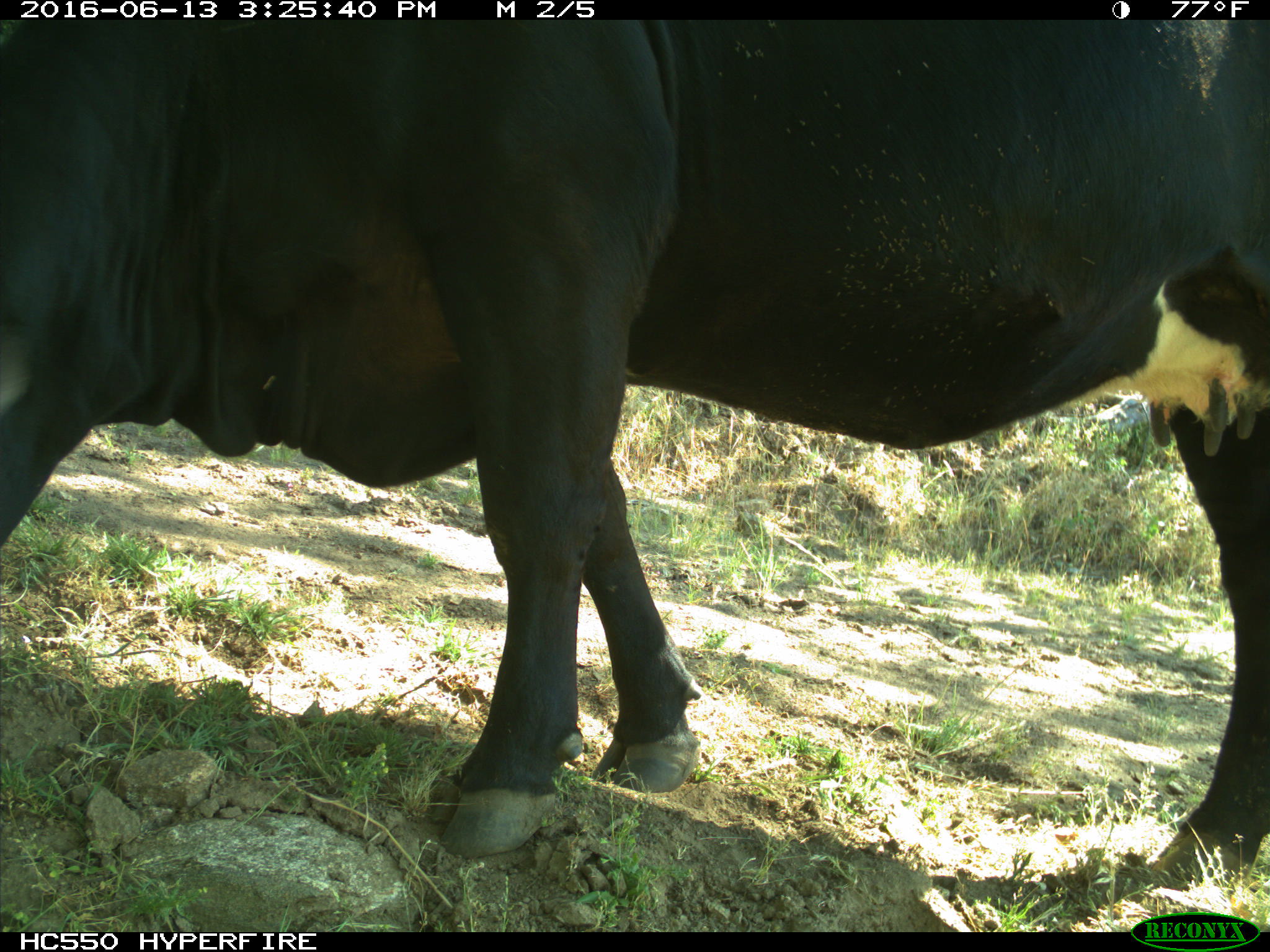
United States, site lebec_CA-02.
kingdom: Animalia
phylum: Chordata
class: Mammalia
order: Artiodactyla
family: Bovidae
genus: Bos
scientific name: Bos taurus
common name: domestic cow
Bos taurus (domestic cow).